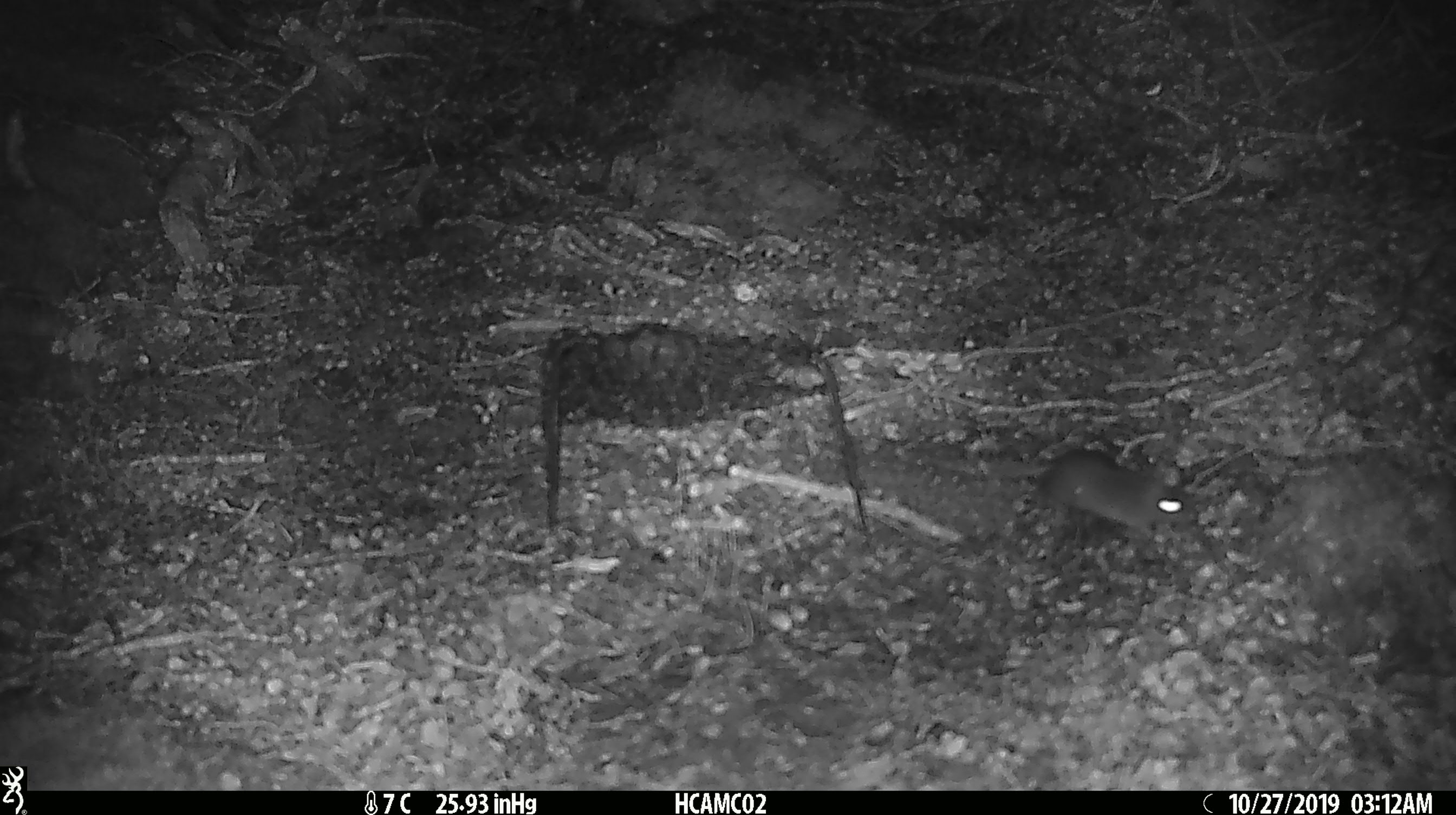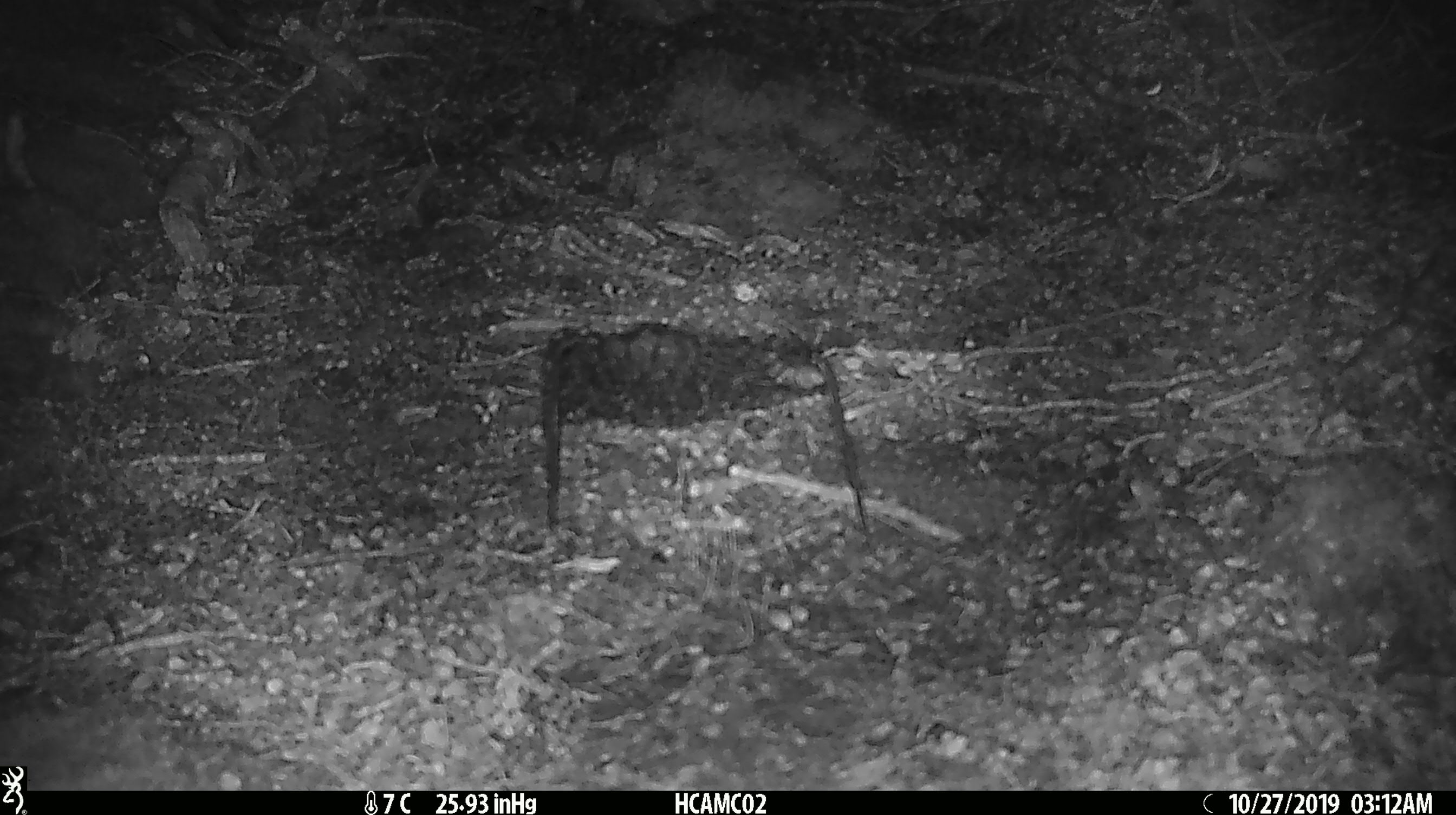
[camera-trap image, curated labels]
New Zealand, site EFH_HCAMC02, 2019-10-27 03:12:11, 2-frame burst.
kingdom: Animalia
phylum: Chordata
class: Mammalia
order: Rodentia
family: Muridae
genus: Mus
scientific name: Mus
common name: mouse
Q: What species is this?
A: Mouse (Mus).